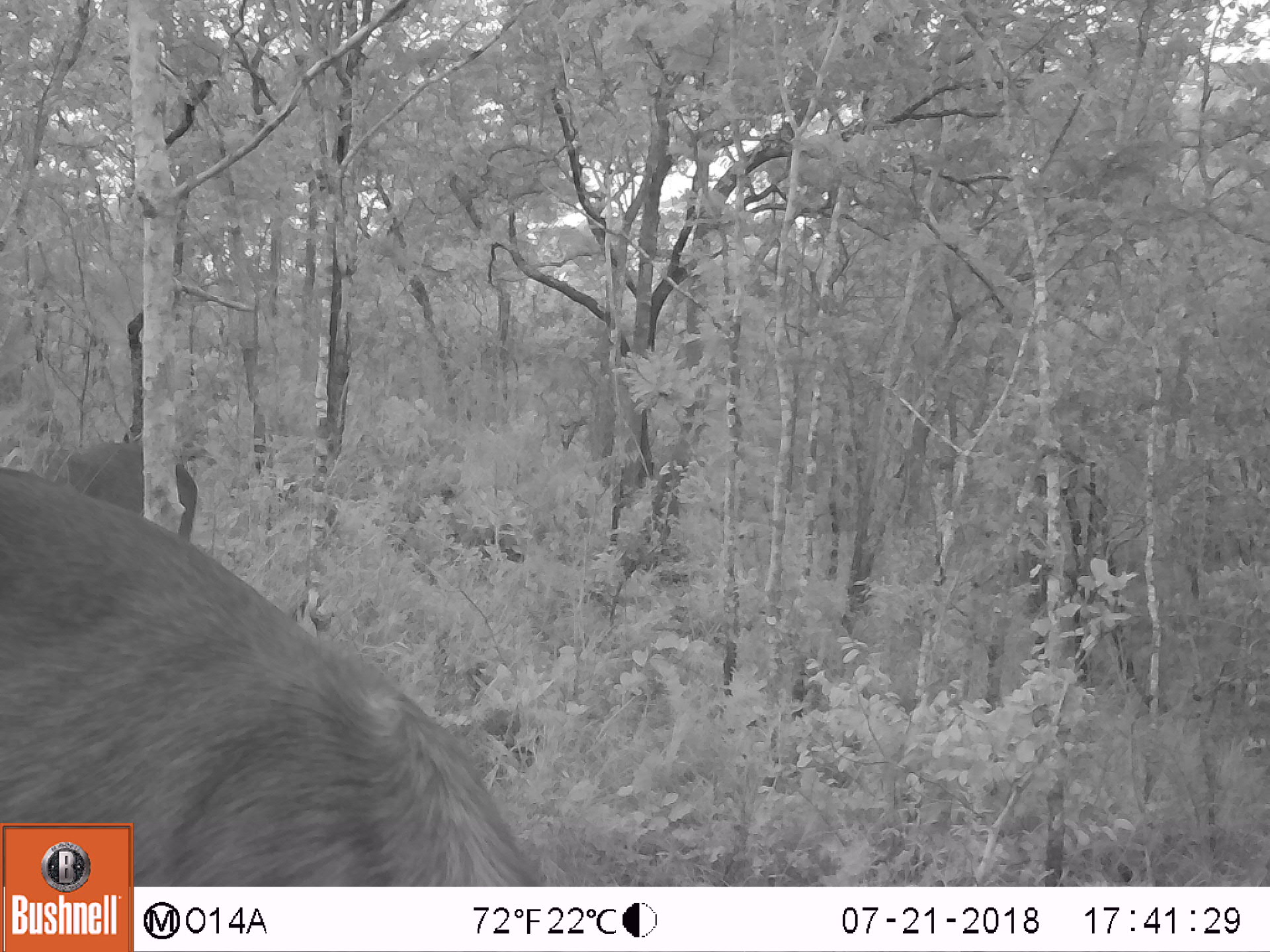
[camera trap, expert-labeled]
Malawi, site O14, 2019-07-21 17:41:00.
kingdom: Animalia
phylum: Chordata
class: Mammalia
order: Artiodactyla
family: Bovidae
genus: Kobus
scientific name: Kobus ellipsiprymnus ellipsiprymnus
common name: common waterbuck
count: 2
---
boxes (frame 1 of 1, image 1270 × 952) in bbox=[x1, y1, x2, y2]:
common waterbuck: bbox=[0, 483, 501, 818]; bbox=[40, 432, 207, 501]